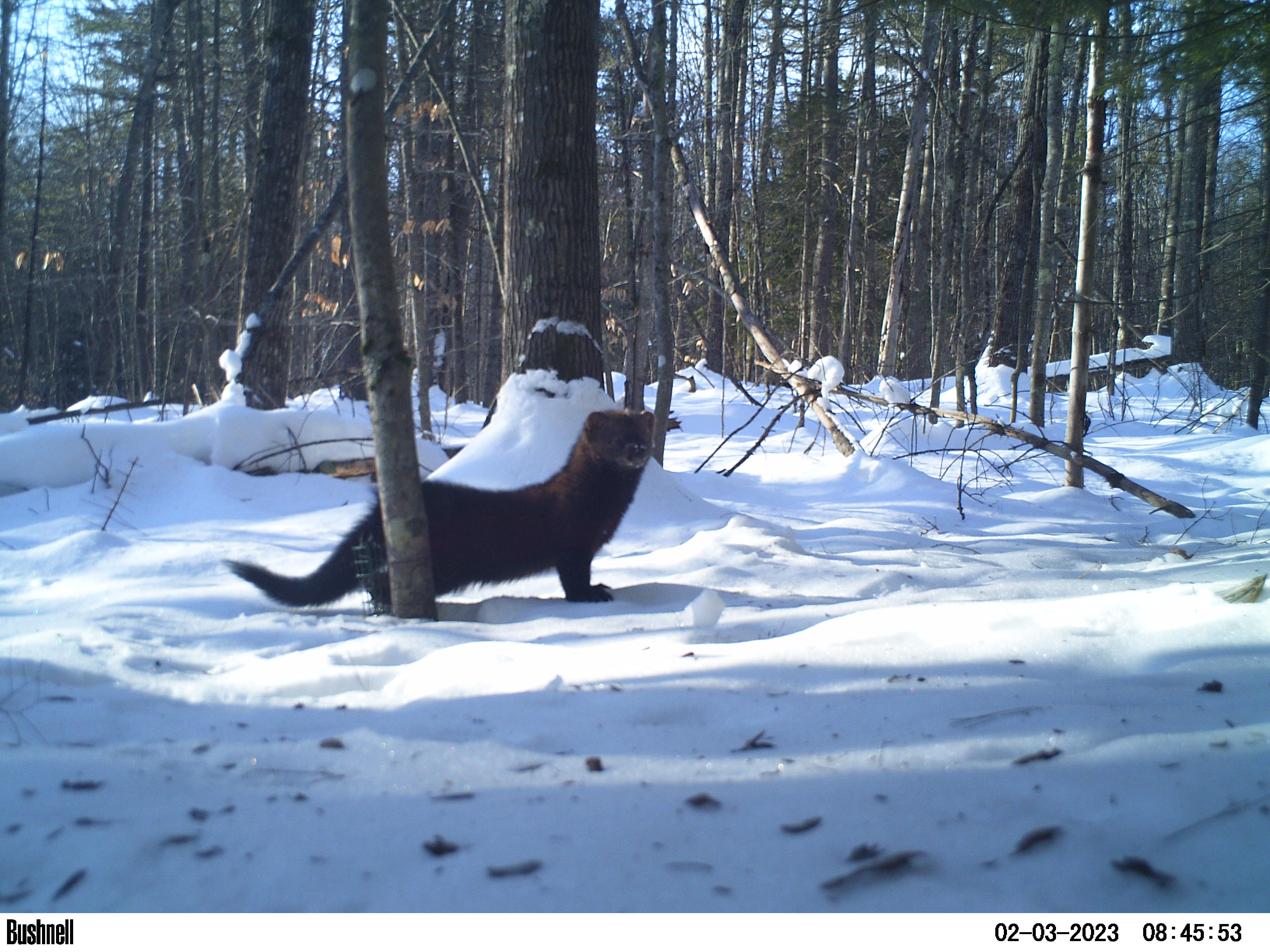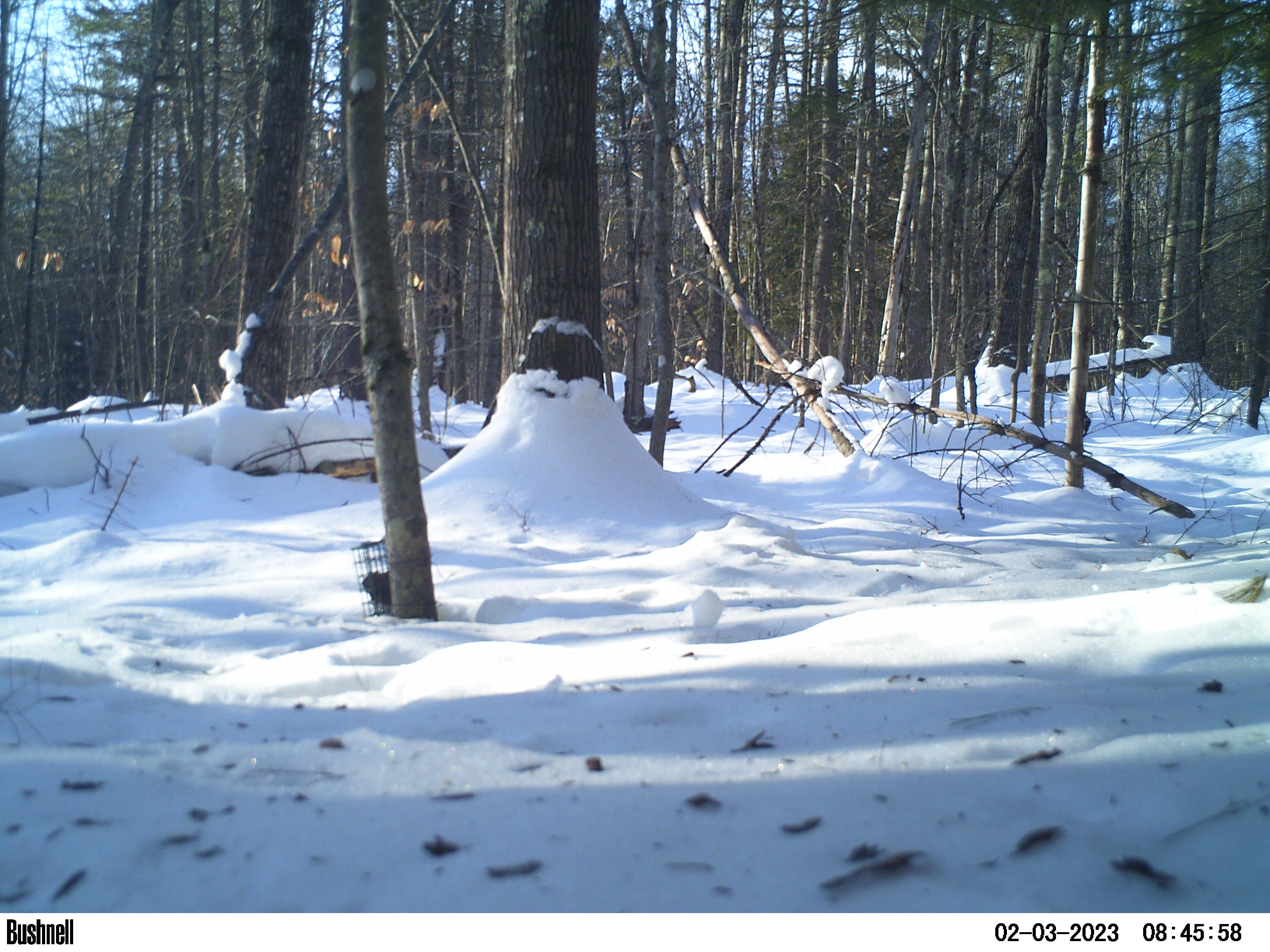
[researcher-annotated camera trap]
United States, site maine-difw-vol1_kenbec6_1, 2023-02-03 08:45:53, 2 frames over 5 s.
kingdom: Animalia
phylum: Chordata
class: Mammalia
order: Carnivora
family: Mustelidae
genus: Pekania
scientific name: Pekania pennanti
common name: fisher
Fisher (Pekania pennanti).